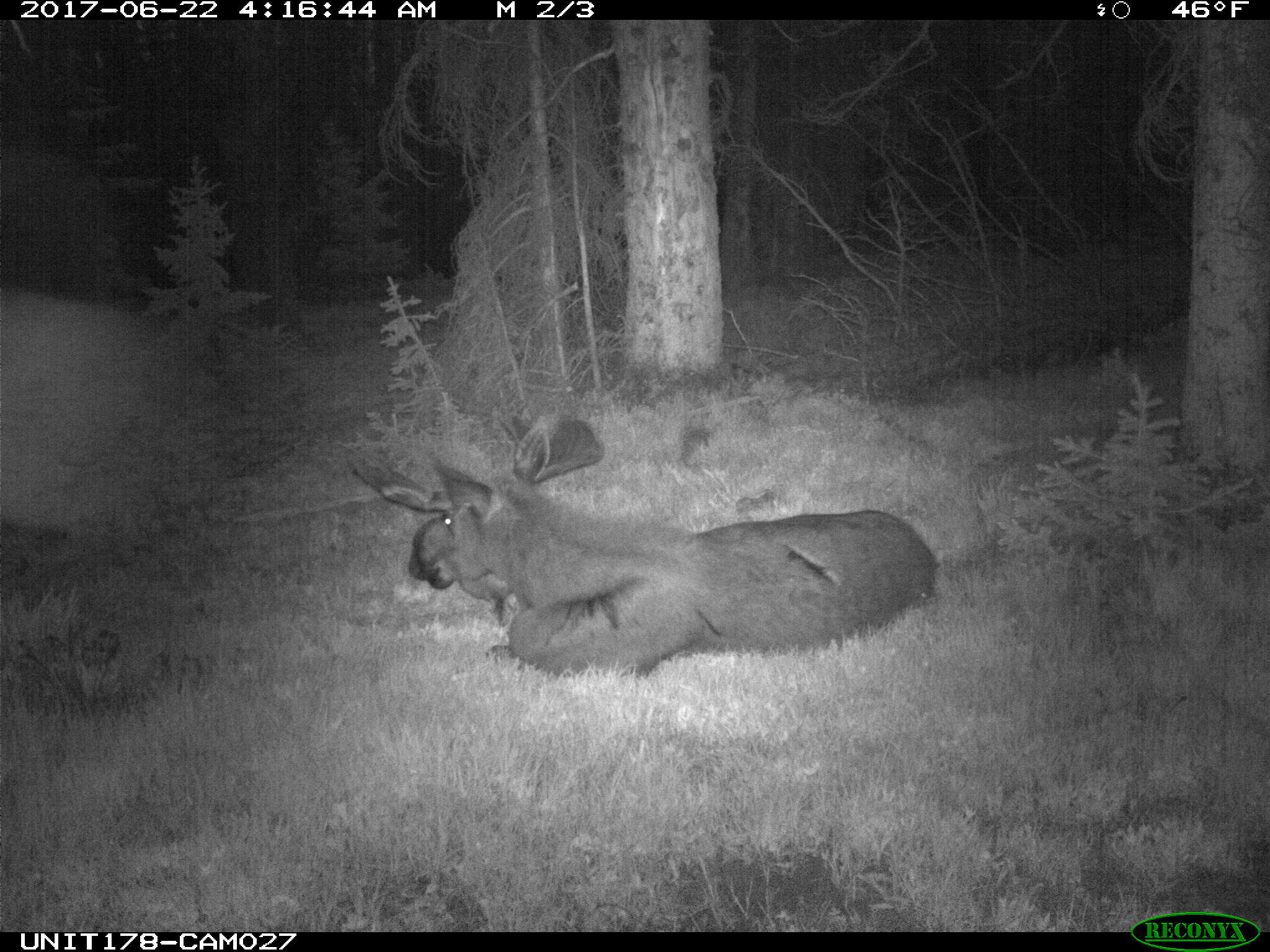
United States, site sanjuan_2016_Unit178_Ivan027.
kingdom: Animalia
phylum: Chordata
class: Mammalia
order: Artiodactyla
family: Cervidae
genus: Alces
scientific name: Alces alces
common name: moose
Alces alces (moose).